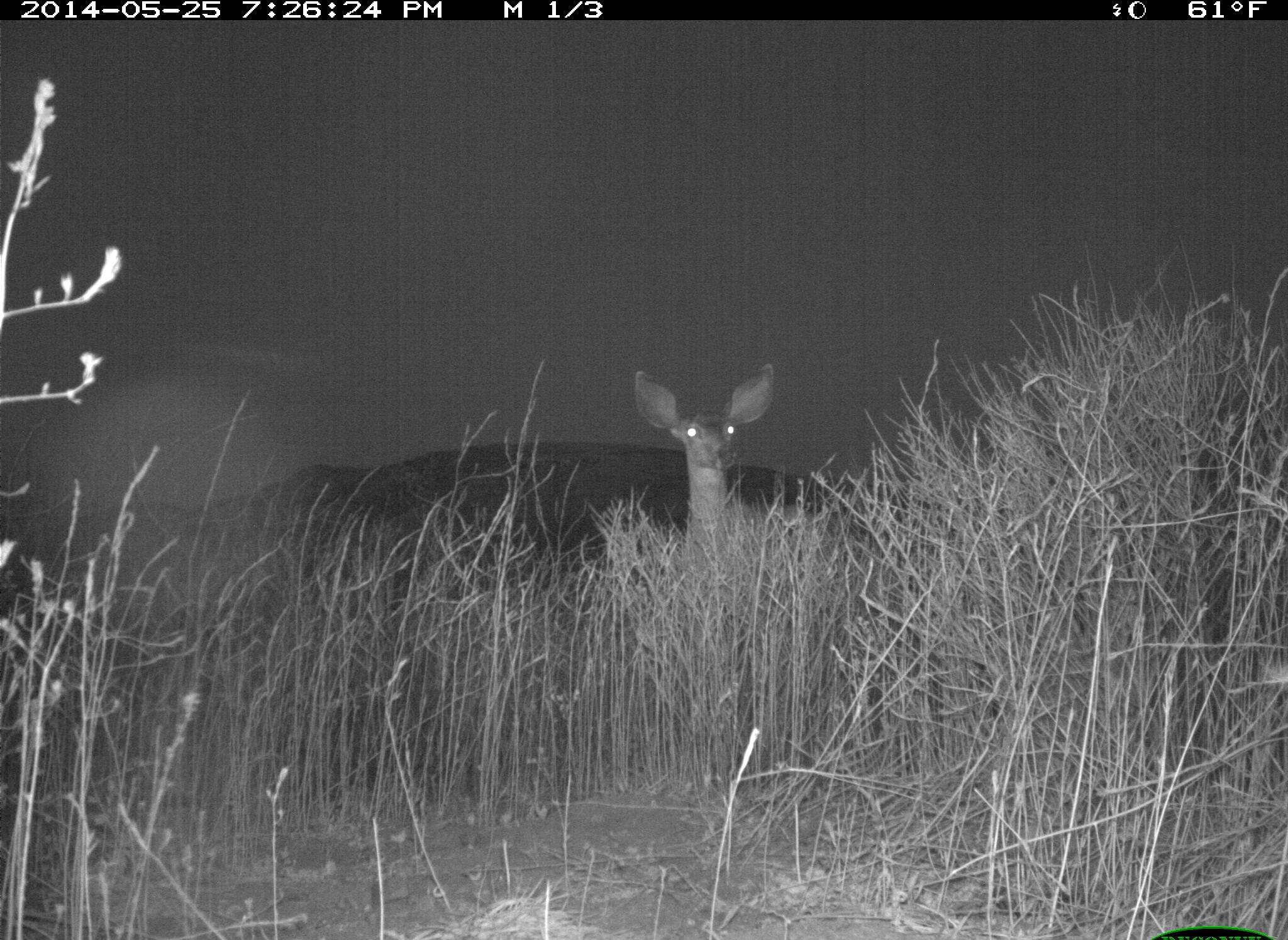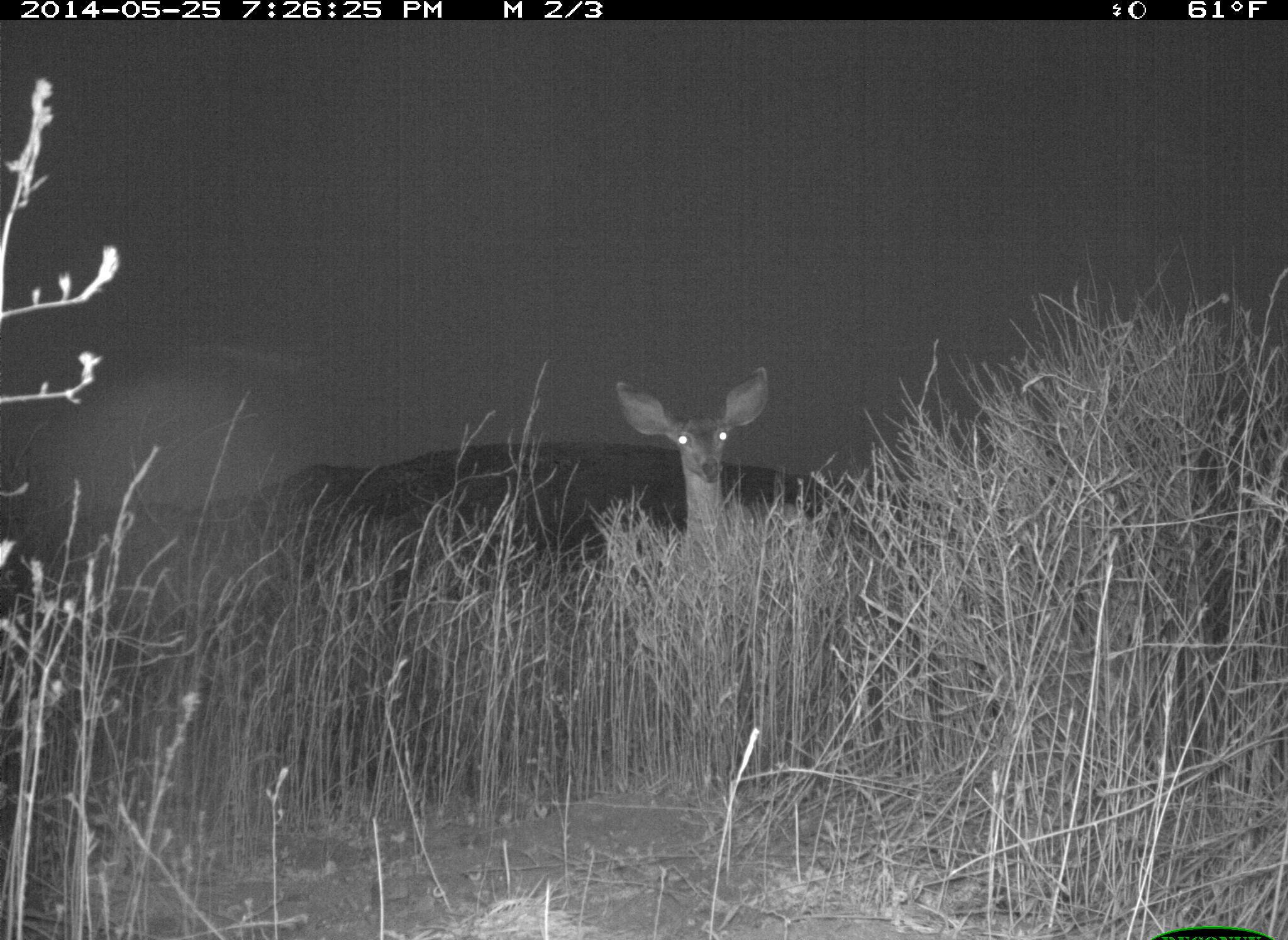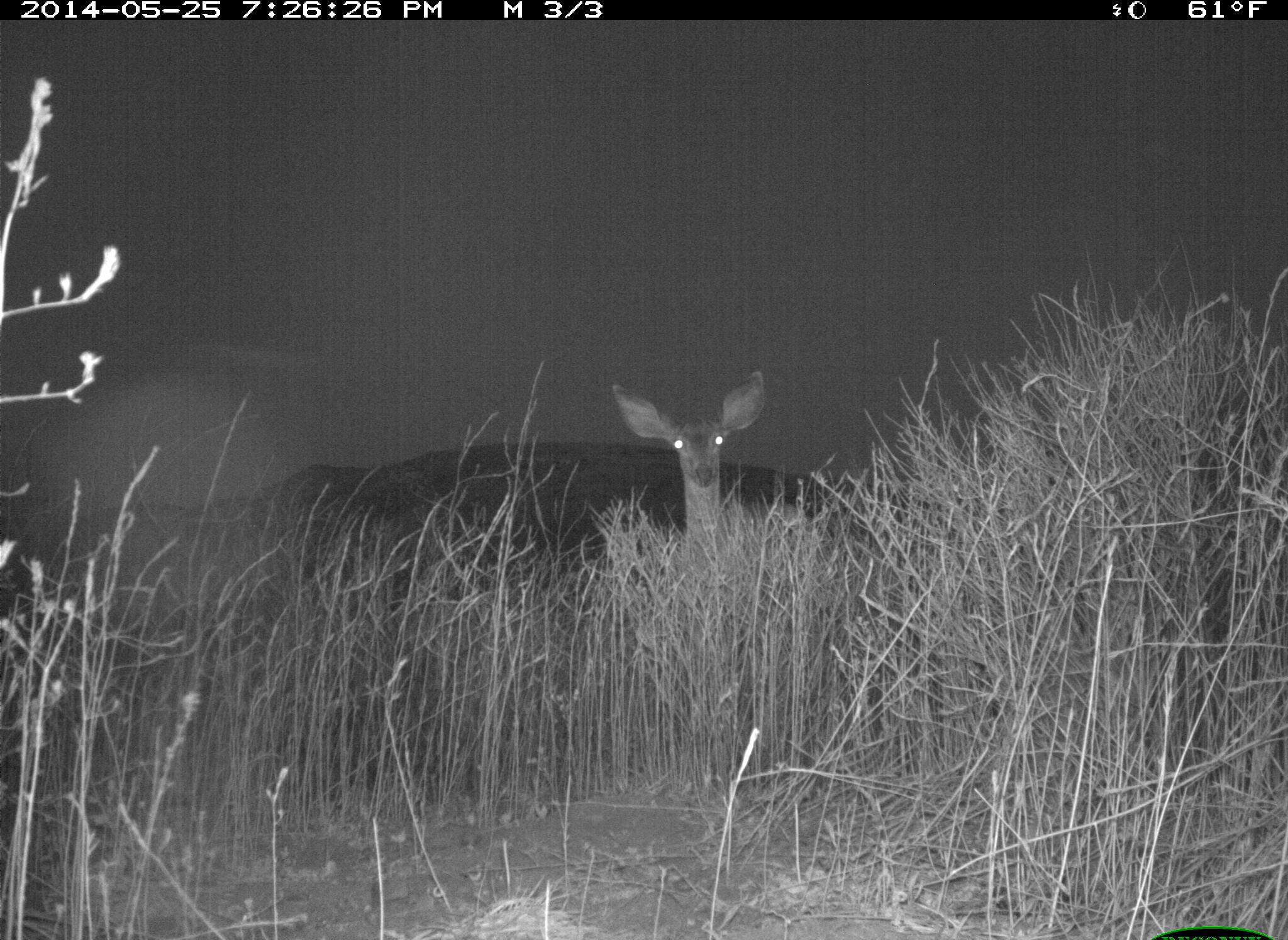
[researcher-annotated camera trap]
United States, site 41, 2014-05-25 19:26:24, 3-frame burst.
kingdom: Animalia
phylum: Chordata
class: Mammalia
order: Artiodactyla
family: Cervidae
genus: Odocoileus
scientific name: Odocoileus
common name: deer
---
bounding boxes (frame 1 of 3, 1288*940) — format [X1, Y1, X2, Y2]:
deer: [635, 369, 858, 574]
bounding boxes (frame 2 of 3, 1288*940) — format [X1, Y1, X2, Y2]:
deer: [613, 364, 819, 649]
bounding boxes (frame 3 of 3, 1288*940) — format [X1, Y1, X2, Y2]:
deer: [610, 369, 852, 648]